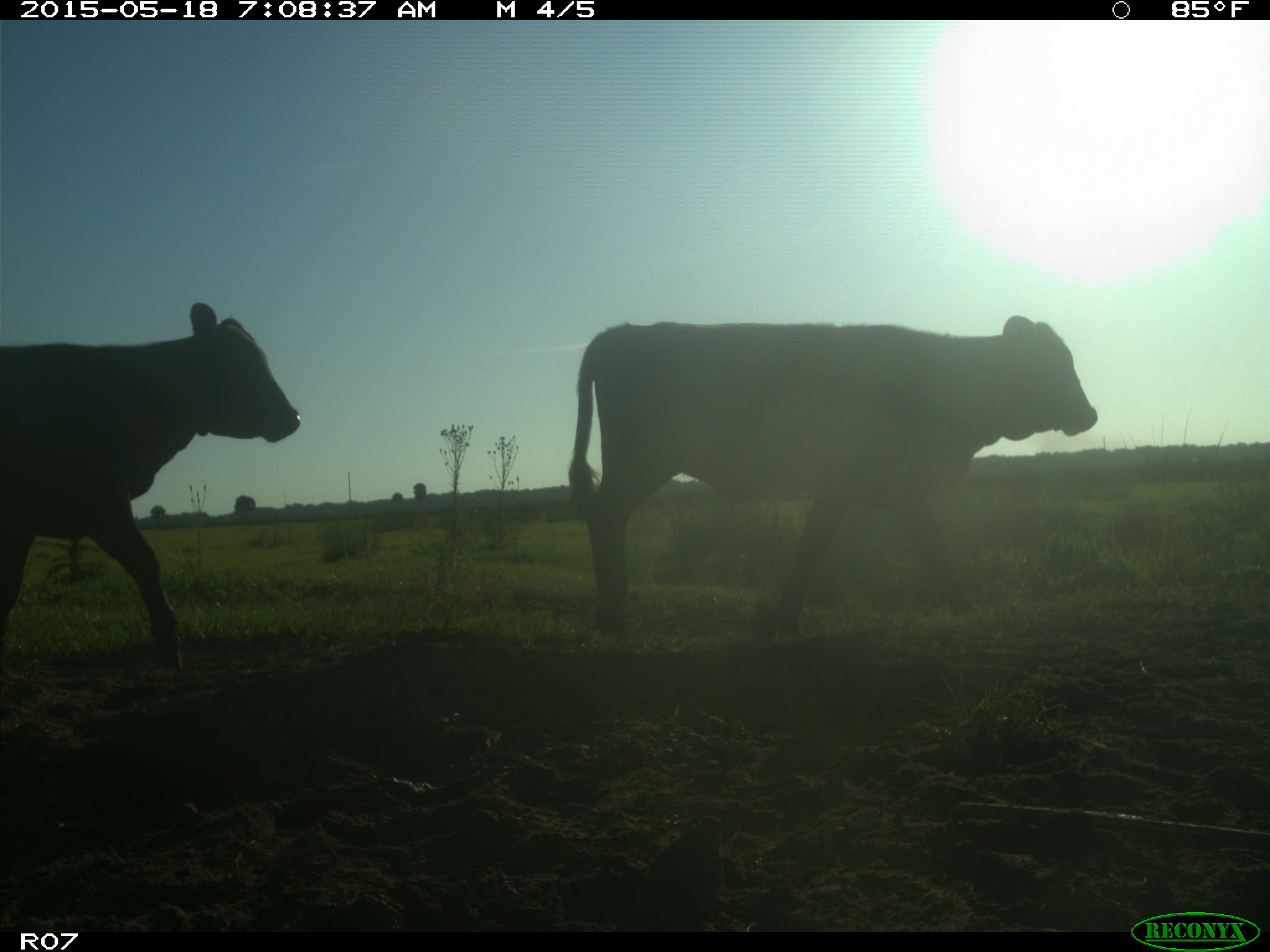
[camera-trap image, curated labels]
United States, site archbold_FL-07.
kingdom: Animalia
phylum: Chordata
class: Mammalia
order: Artiodactyla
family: Bovidae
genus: Bos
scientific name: Bos taurus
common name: domestic cow